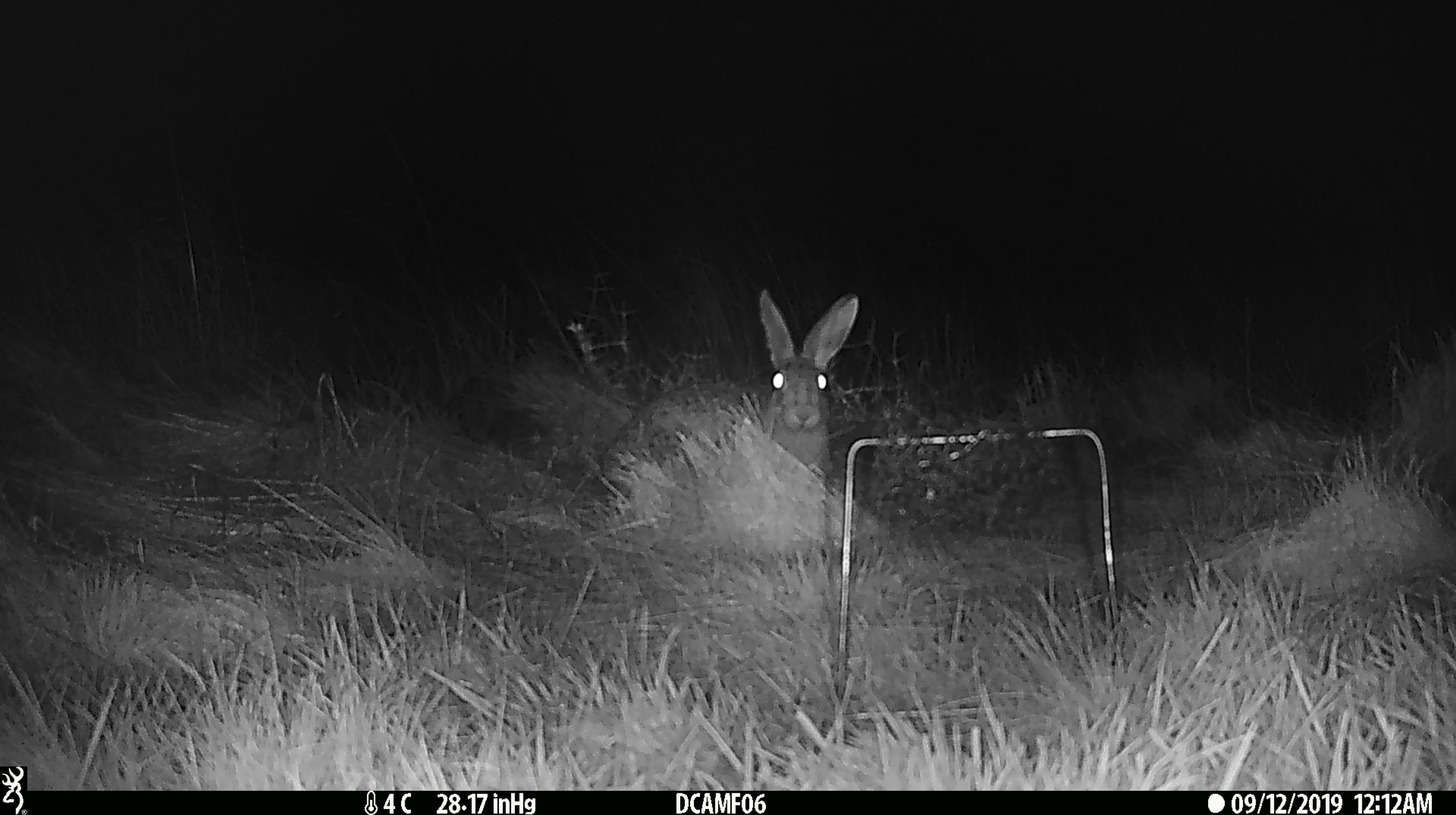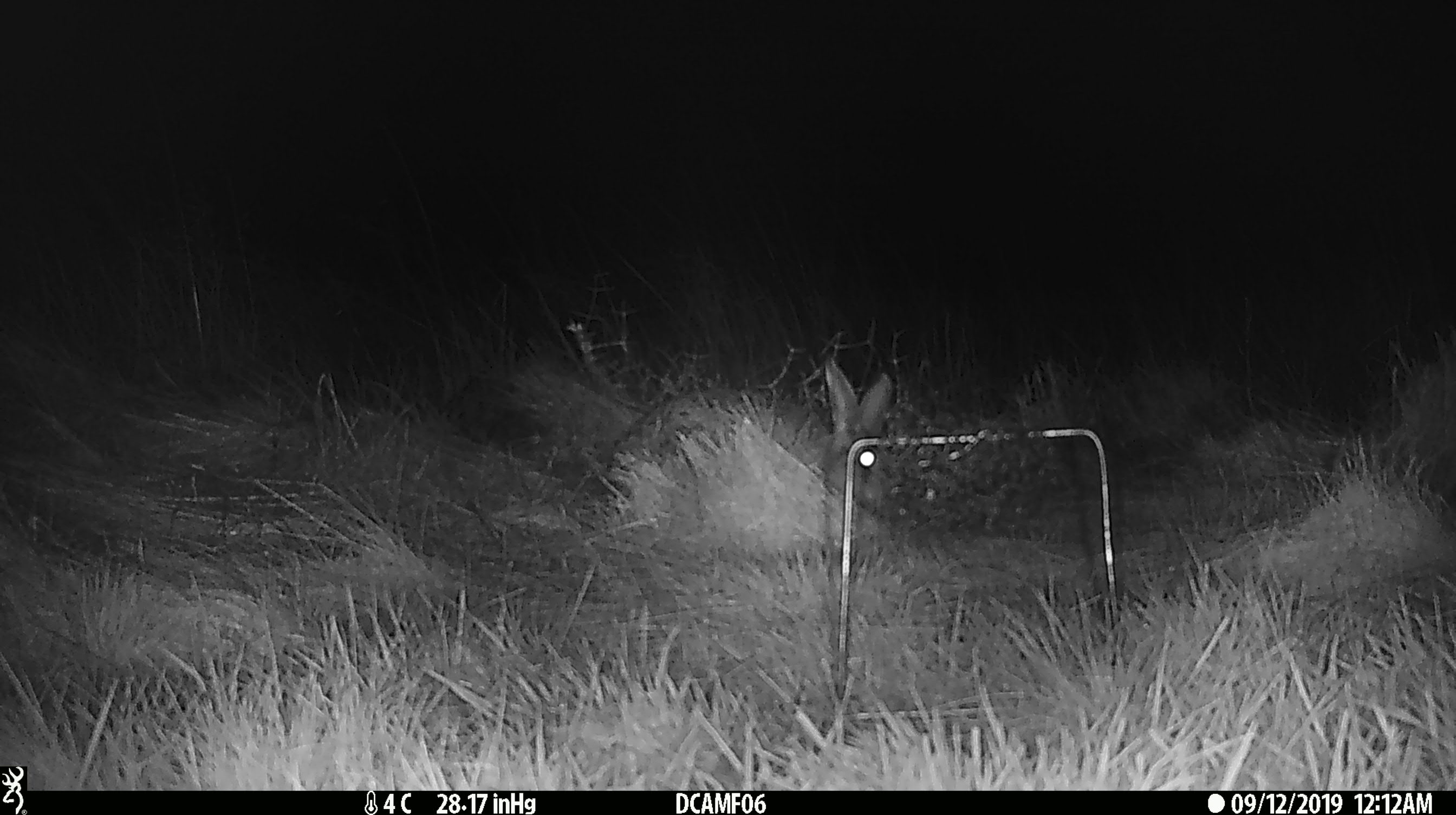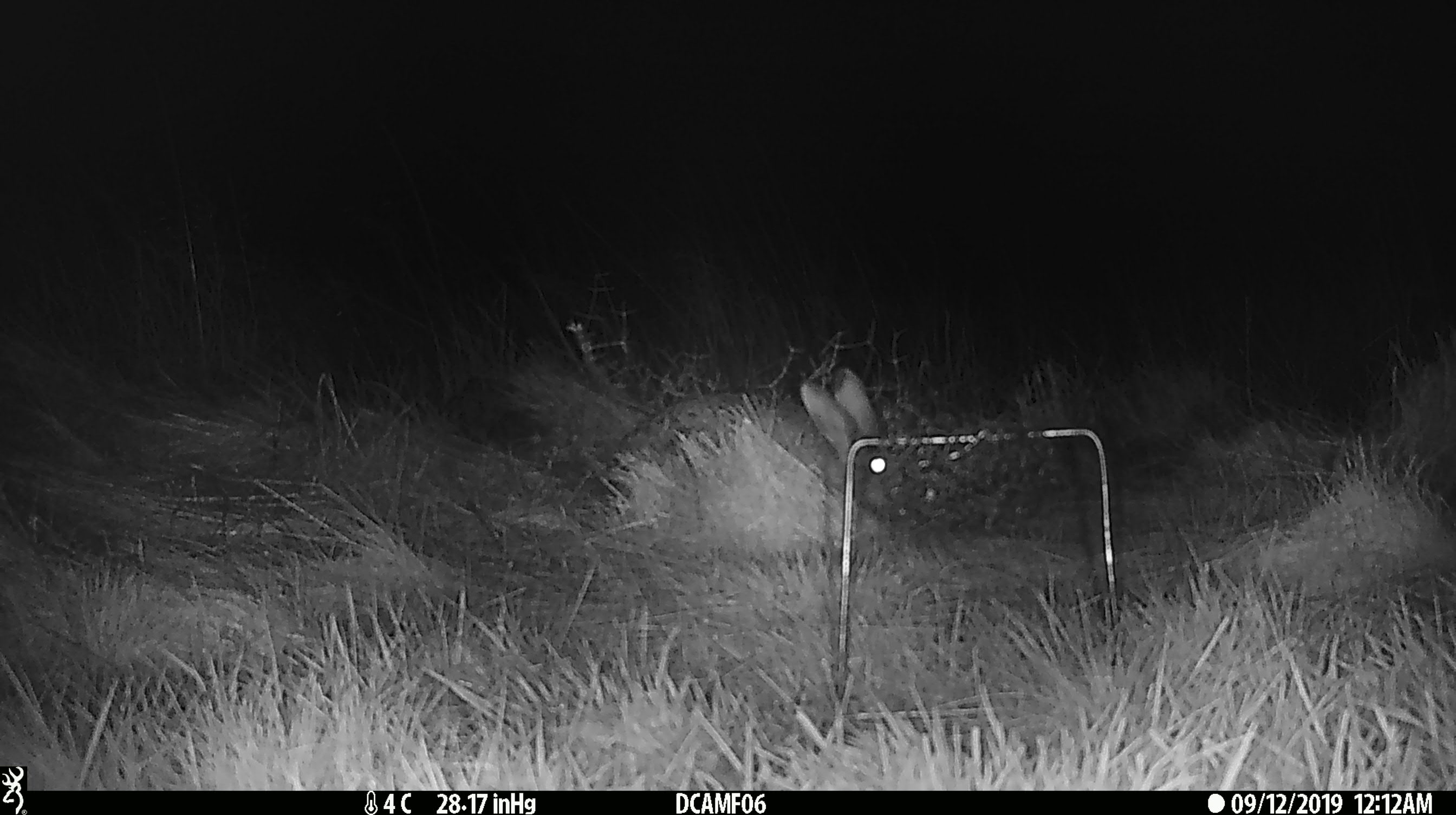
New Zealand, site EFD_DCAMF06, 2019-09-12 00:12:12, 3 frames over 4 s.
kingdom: Animalia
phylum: Chordata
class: Mammalia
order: Lagomorpha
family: Leporidae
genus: Oryctolagus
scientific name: Oryctolagus cuniculus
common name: european rabbit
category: rabbit